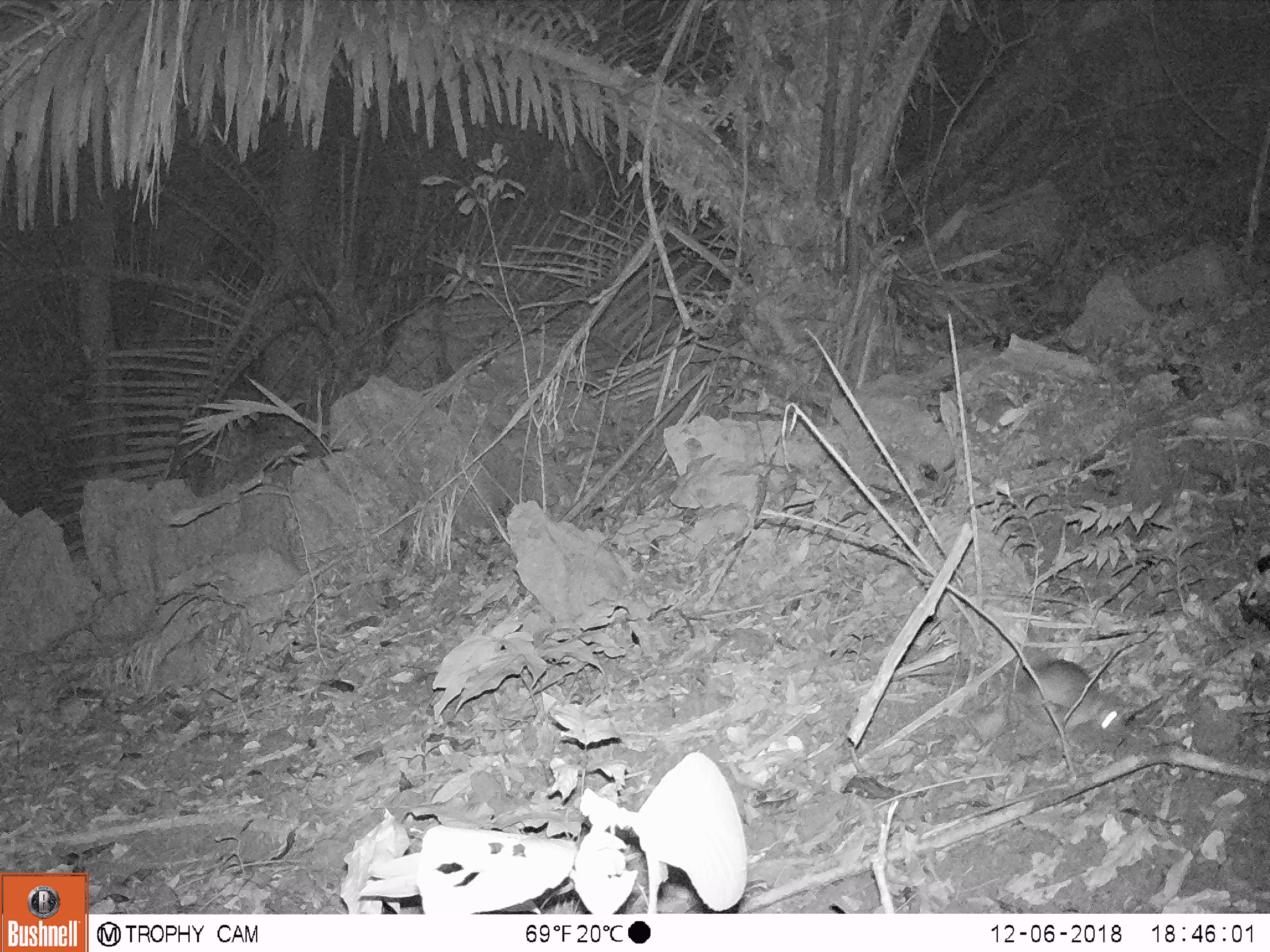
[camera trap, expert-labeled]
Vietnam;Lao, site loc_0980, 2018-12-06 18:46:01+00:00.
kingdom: Animalia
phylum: Chordata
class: Mammalia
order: Rodentia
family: Muridae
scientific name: Muridae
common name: old-world mice and rats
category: unidentified murid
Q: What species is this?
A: Unidentified murid (old-world mice and rats) (Muridae).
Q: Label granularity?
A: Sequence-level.